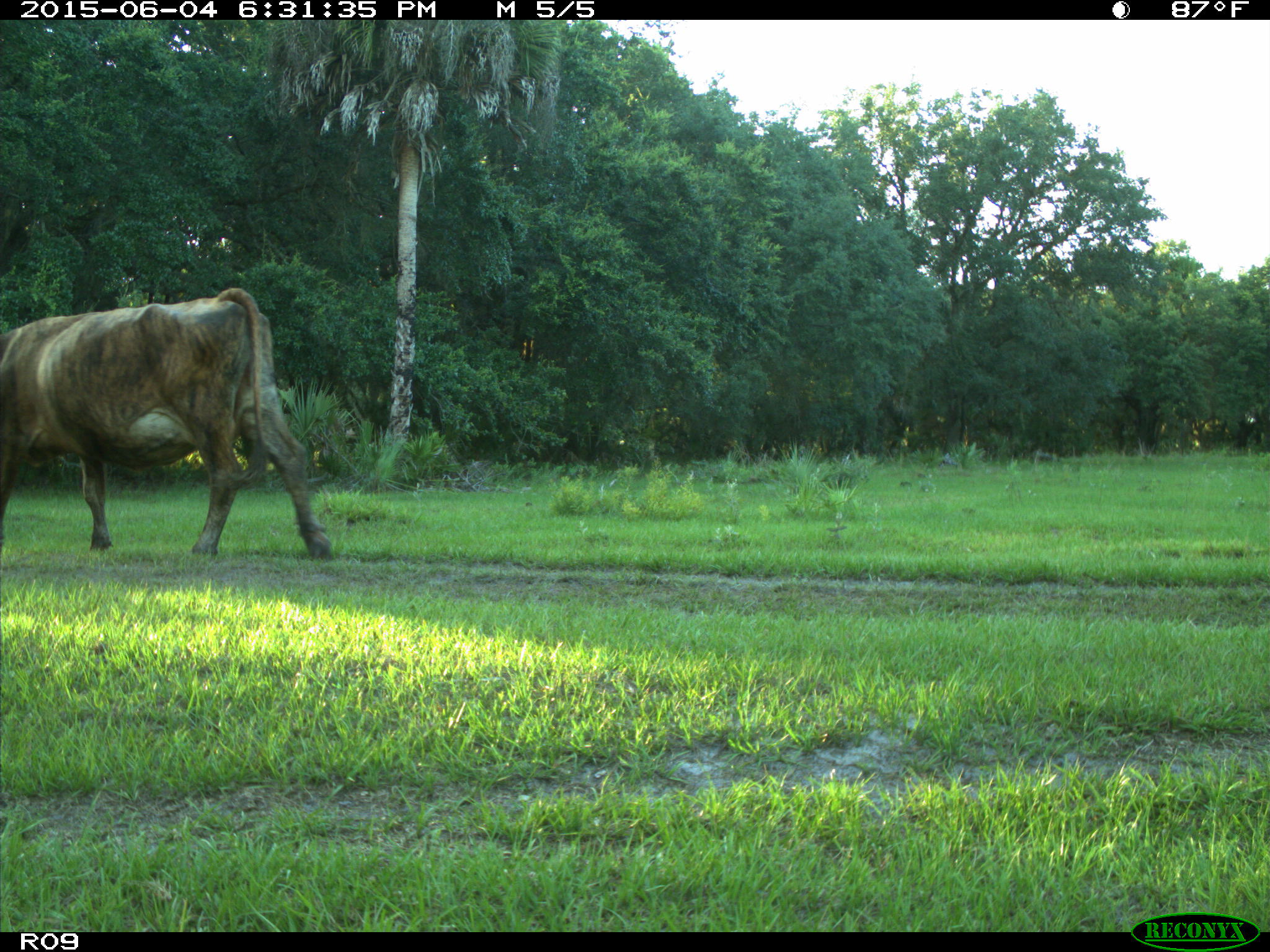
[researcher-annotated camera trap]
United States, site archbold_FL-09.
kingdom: Animalia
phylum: Chordata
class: Mammalia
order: Artiodactyla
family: Bovidae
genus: Bos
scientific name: Bos taurus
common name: domestic cow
Bos taurus (domestic cow).